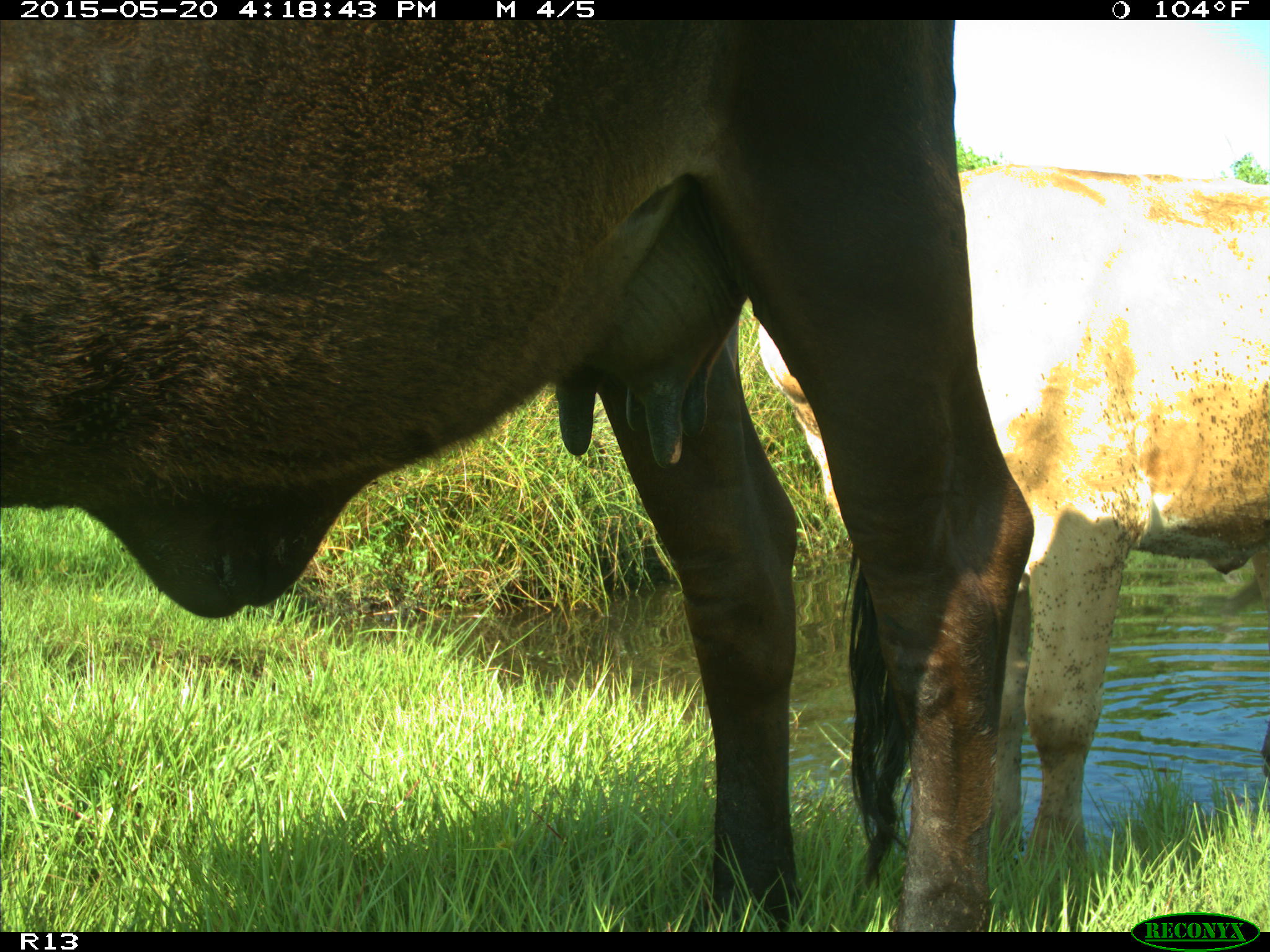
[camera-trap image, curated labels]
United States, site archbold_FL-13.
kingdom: Animalia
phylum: Chordata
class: Mammalia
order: Artiodactyla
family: Bovidae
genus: Bos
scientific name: Bos taurus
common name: domestic cow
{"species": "Bos taurus (domestic cow)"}